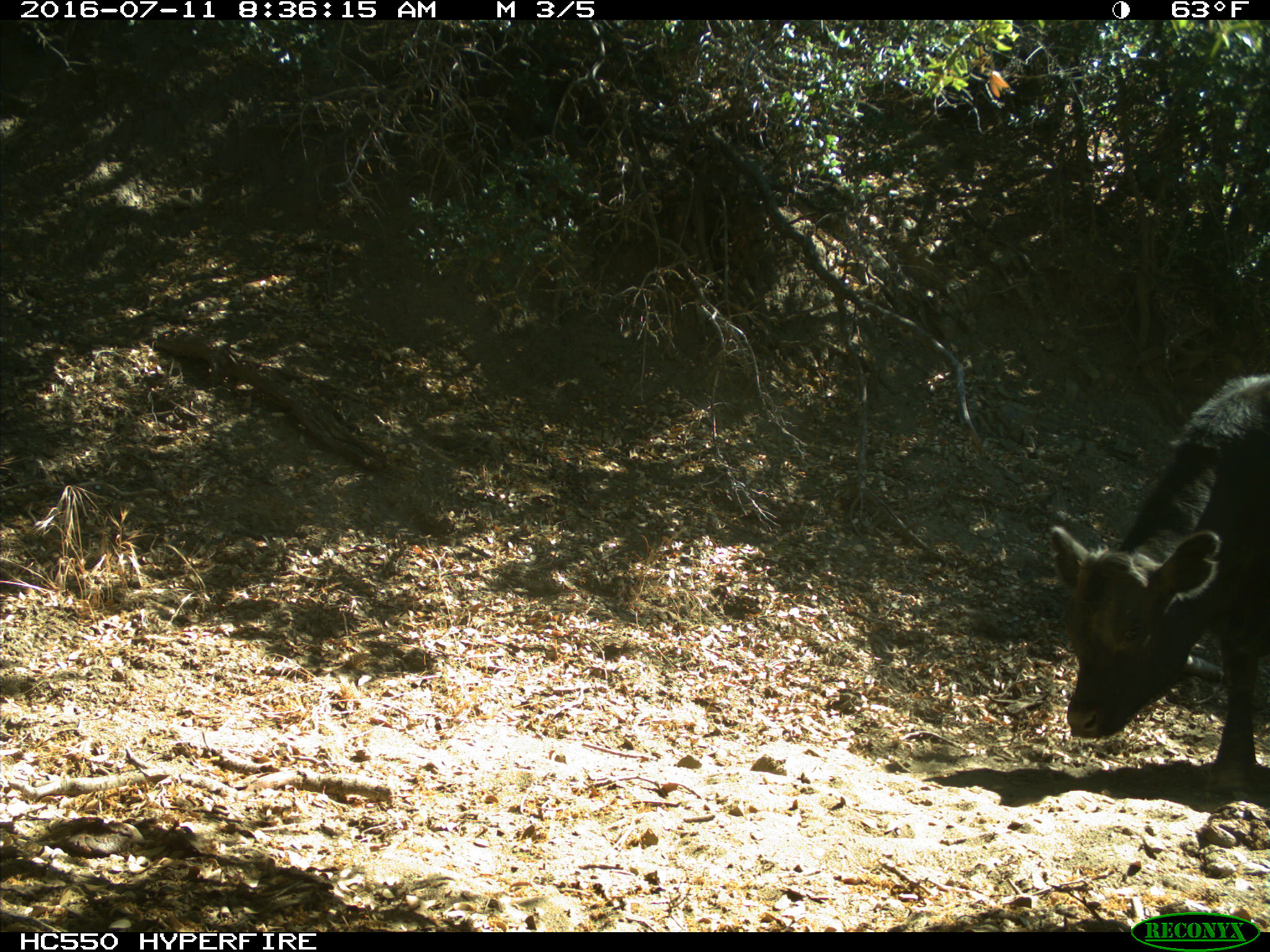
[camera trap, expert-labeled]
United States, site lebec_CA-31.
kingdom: Animalia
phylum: Chordata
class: Mammalia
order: Artiodactyla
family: Bovidae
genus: Bos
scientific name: Bos taurus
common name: domestic cow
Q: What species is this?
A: Bos taurus (domestic cow).